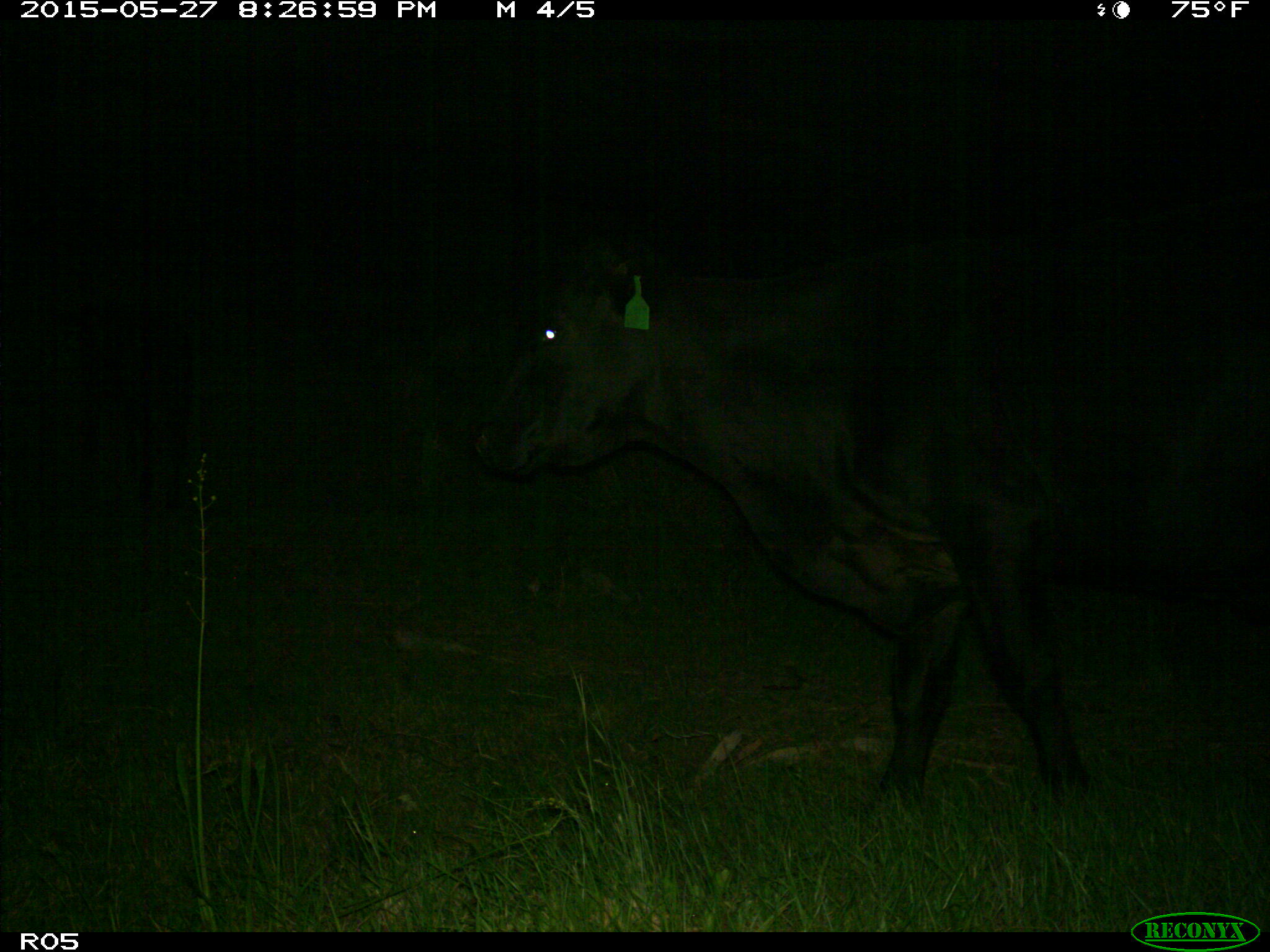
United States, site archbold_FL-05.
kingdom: Animalia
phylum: Chordata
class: Mammalia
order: Artiodactyla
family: Bovidae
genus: Bos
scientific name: Bos taurus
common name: domestic cow